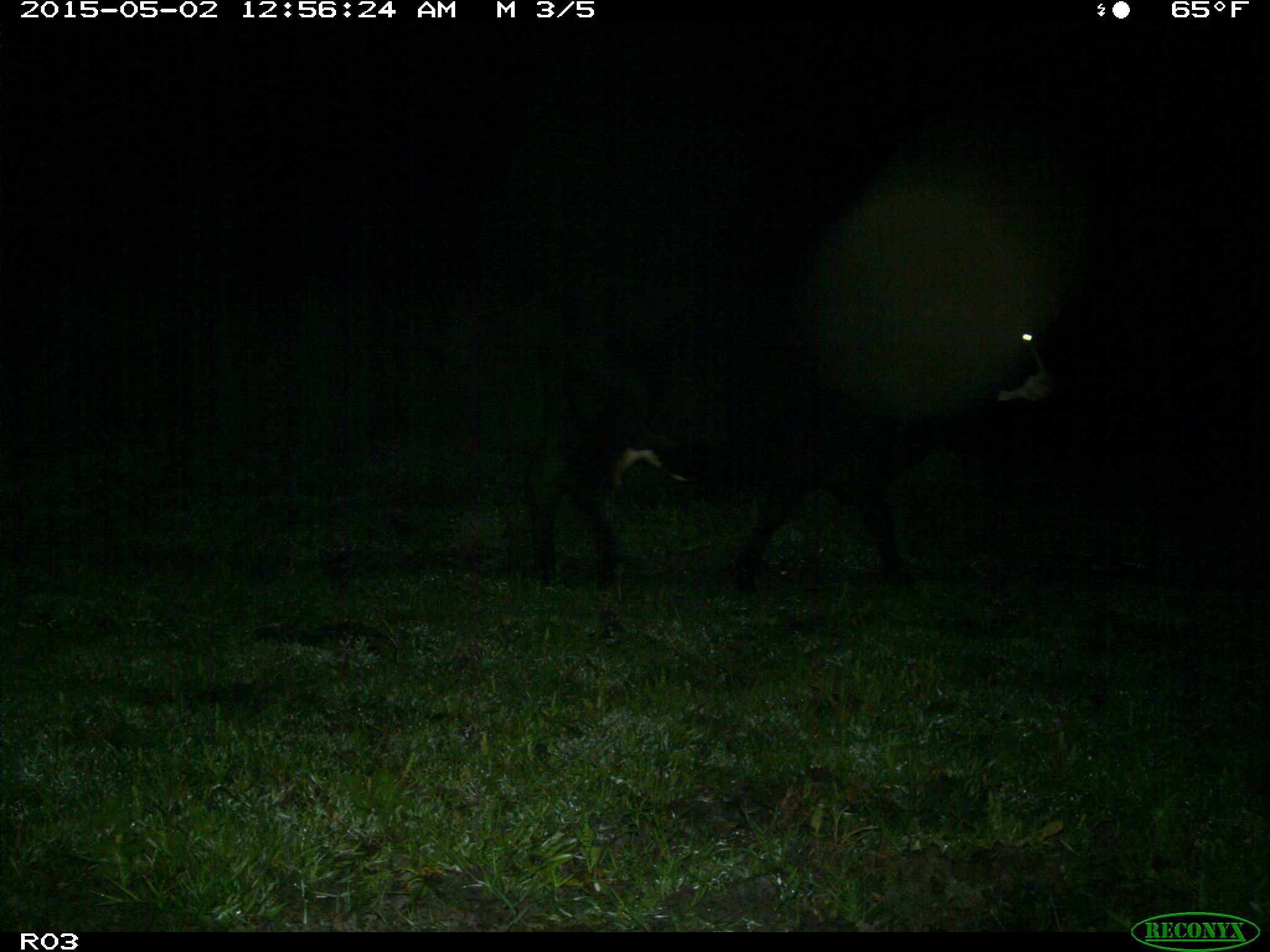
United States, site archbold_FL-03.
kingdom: Animalia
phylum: Chordata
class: Mammalia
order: Artiodactyla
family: Bovidae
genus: Bos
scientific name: Bos taurus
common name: domestic cow